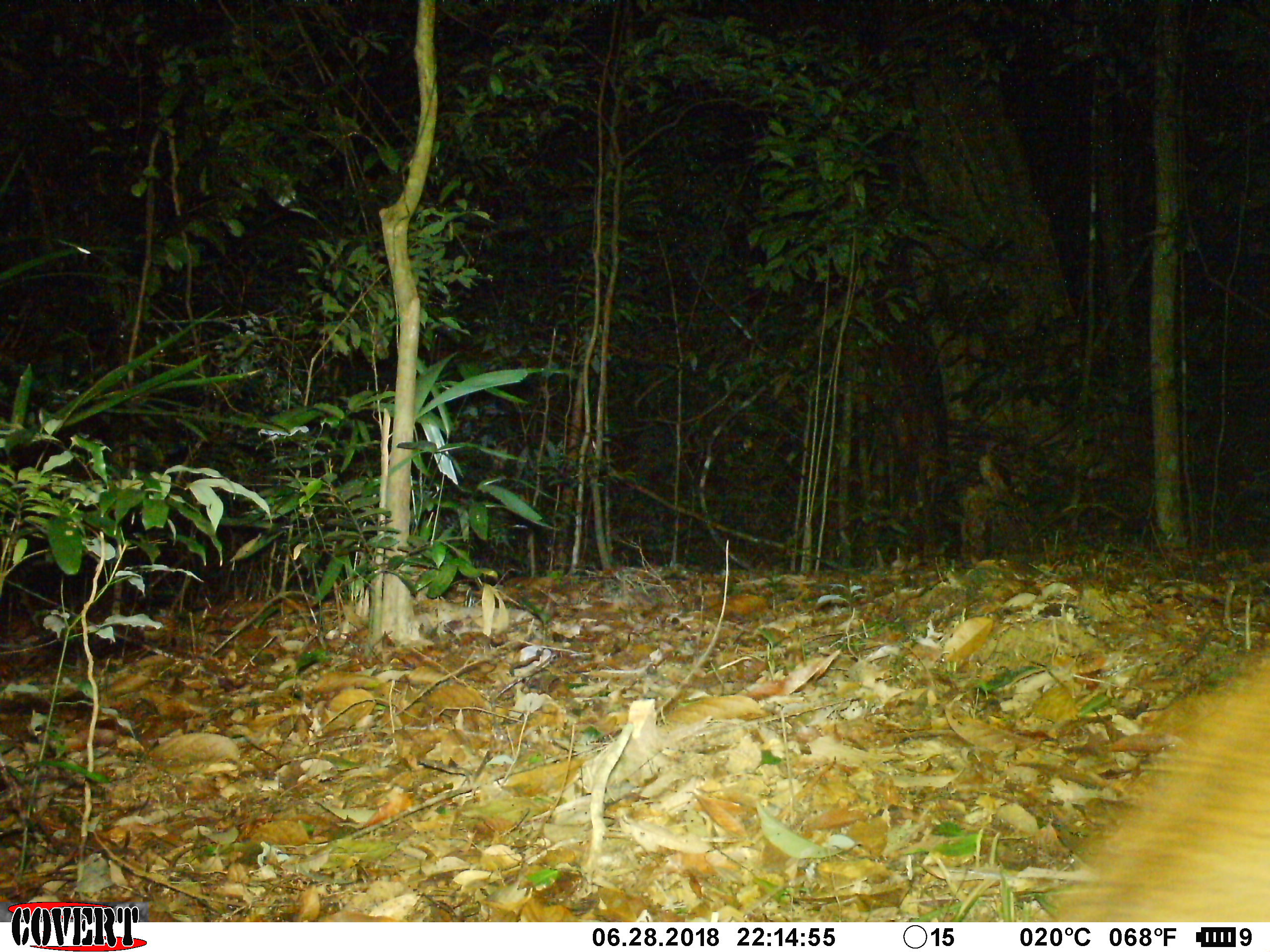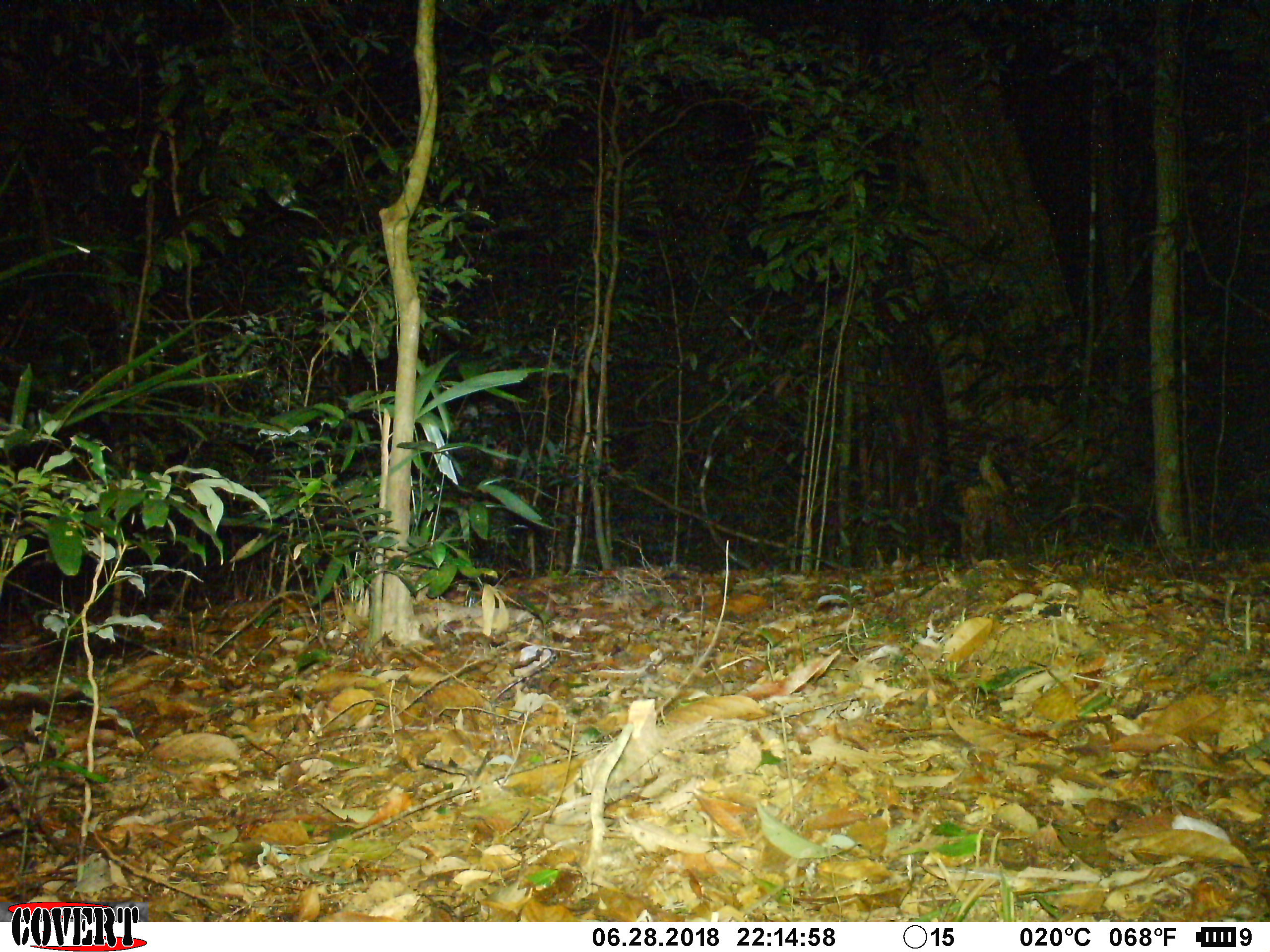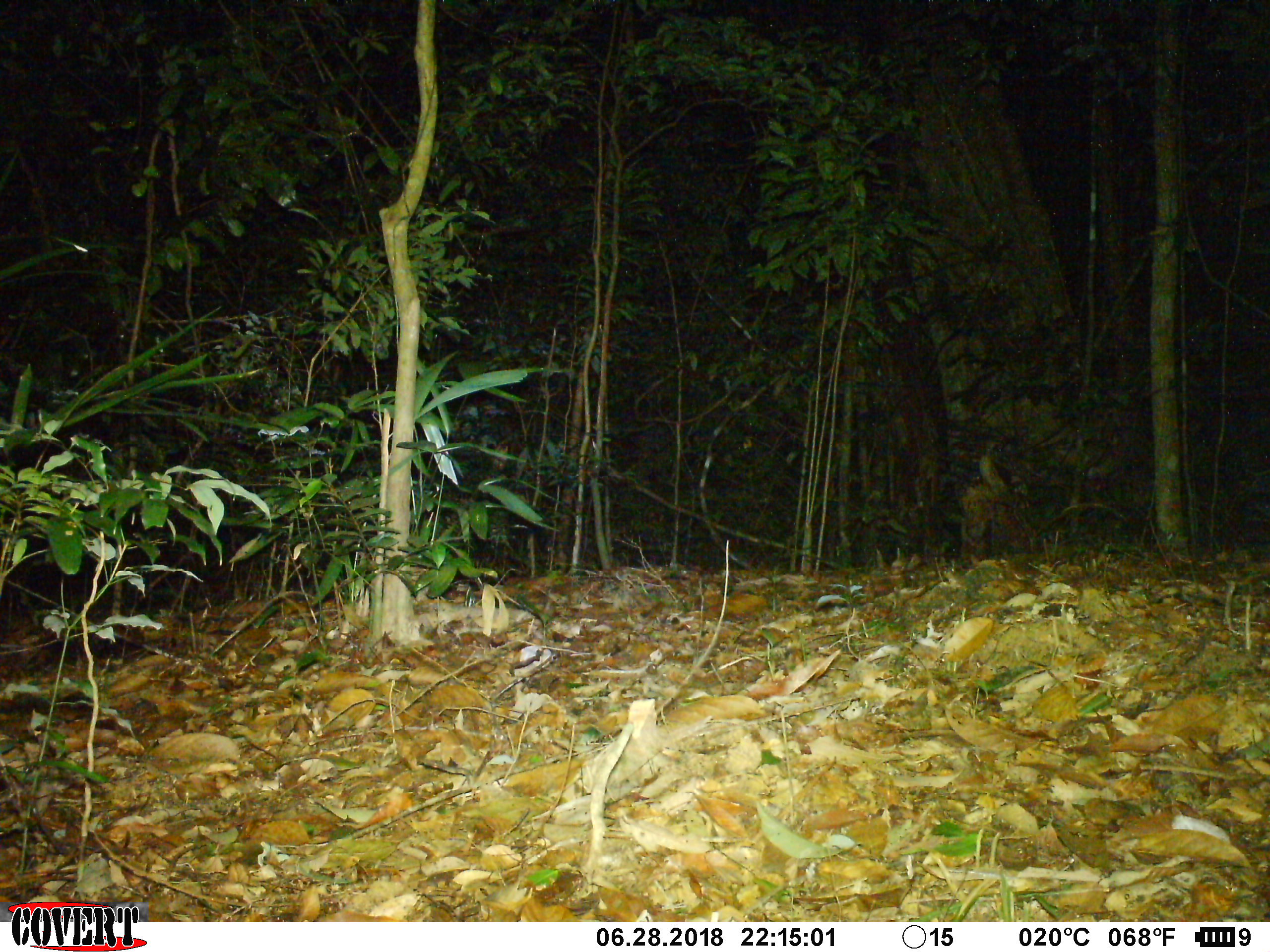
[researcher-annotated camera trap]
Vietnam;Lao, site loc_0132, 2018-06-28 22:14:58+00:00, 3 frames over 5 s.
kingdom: Animalia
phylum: Chordata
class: Mammalia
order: Artiodactyla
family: Cervidae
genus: Muntiacus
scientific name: Muntiacus vuquangensis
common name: large-antlered muntjac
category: large antlered muntjac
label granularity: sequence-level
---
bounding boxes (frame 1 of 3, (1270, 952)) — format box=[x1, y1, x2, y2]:
large antlered muntjac: box=[1048, 655, 1270, 922]